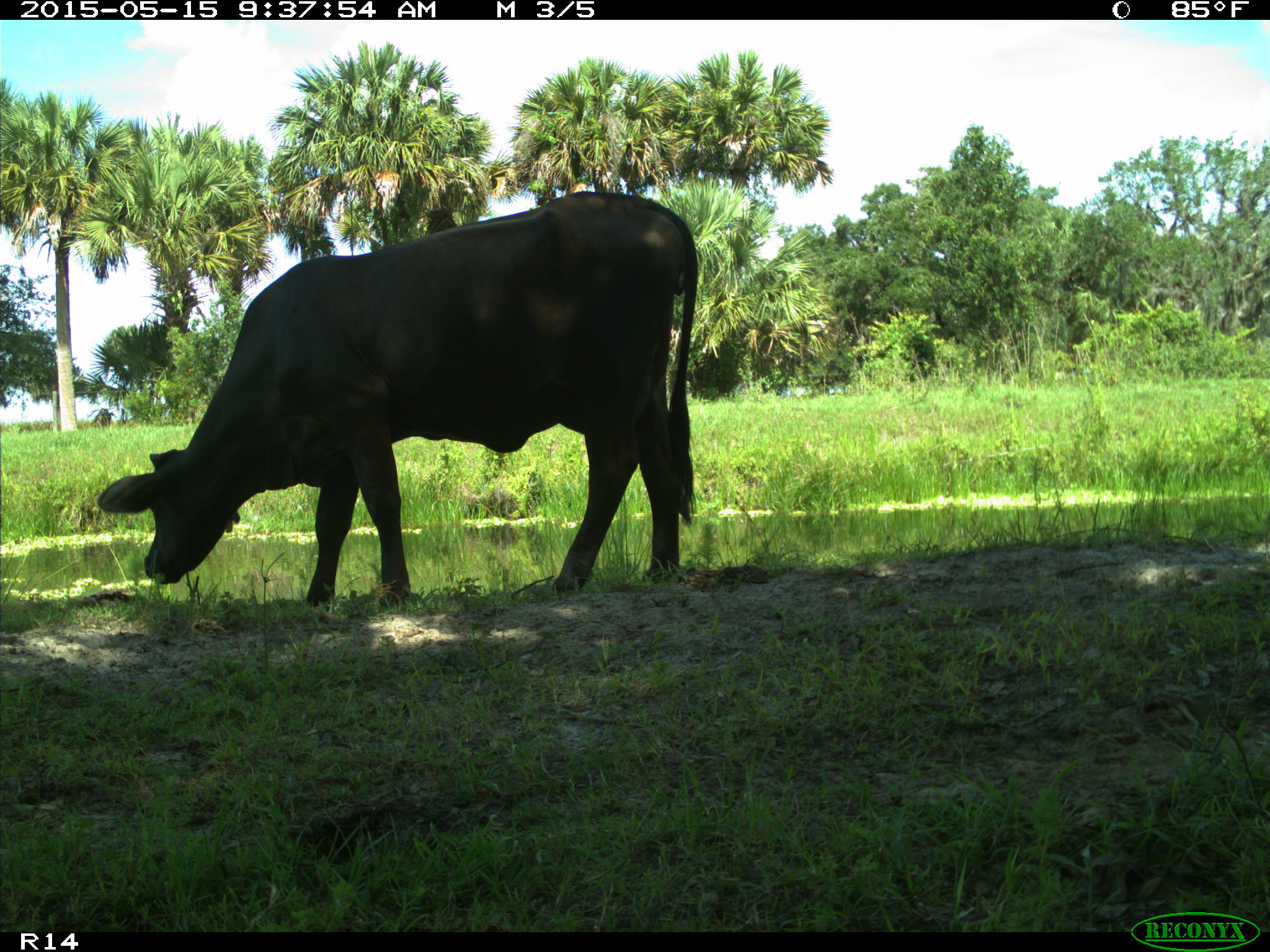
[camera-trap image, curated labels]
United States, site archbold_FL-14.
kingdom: Animalia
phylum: Chordata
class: Mammalia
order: Artiodactyla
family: Bovidae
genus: Bos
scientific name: Bos taurus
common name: domestic cow